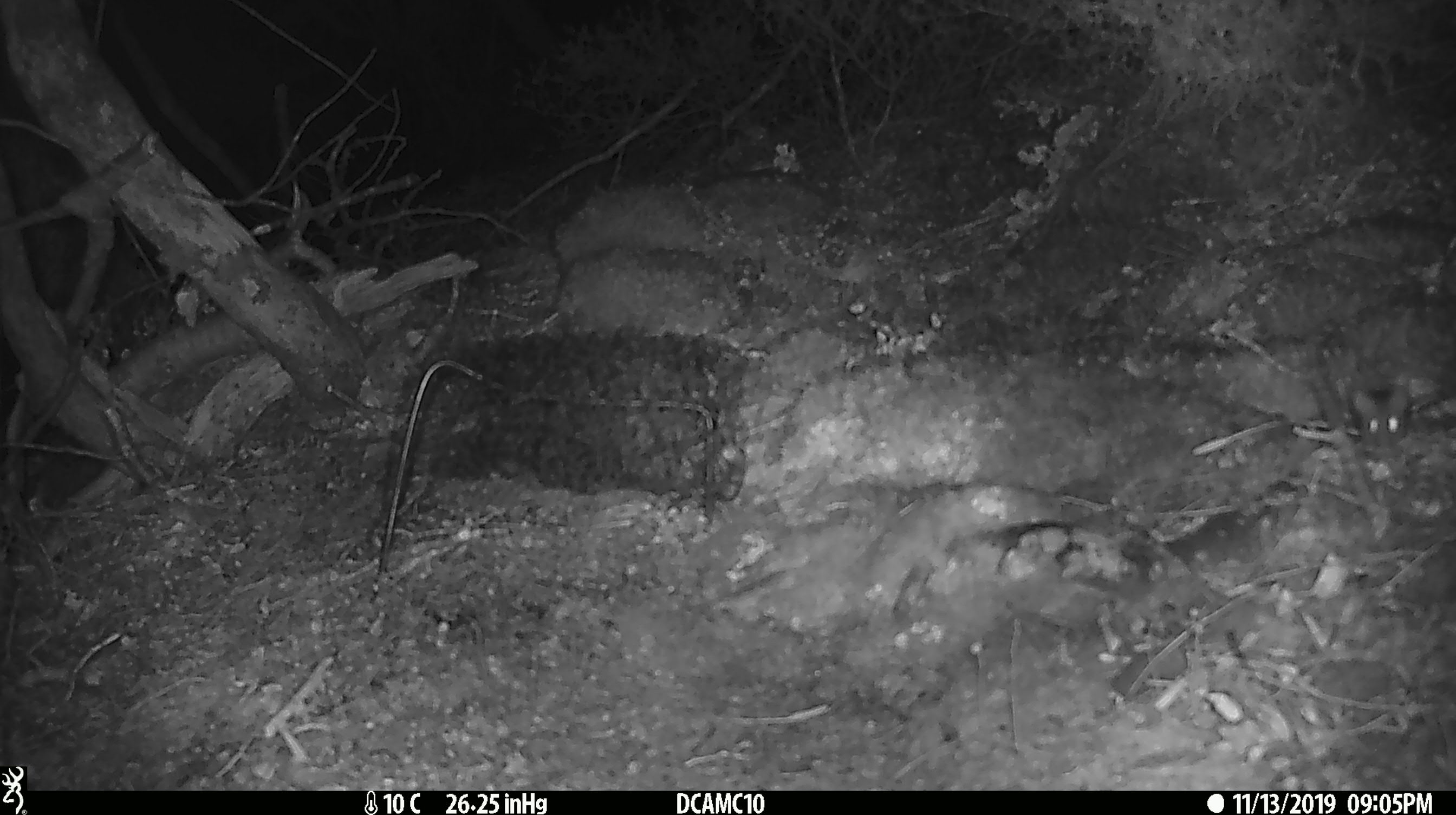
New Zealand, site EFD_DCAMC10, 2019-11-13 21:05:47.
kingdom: Animalia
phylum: Chordata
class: Mammalia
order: Rodentia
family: Muridae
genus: Mus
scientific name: Mus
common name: mouse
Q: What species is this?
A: Mouse (Mus).